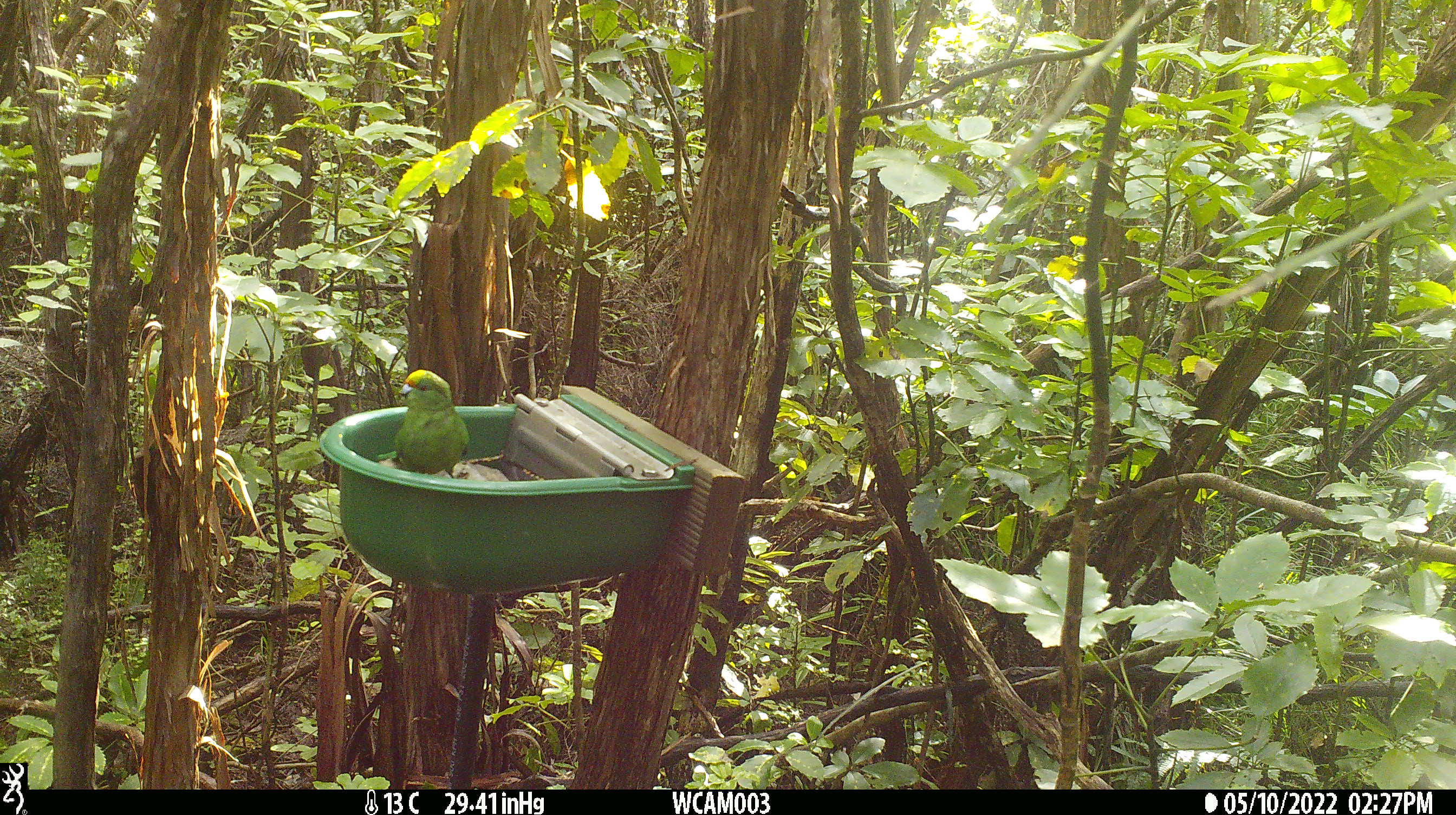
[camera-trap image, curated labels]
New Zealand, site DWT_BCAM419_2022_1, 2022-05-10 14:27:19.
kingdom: Animalia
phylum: Chordata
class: Aves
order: Psittaciformes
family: Psittaculidae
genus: Cyanoramphus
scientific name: Cyanoramphus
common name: parakeet